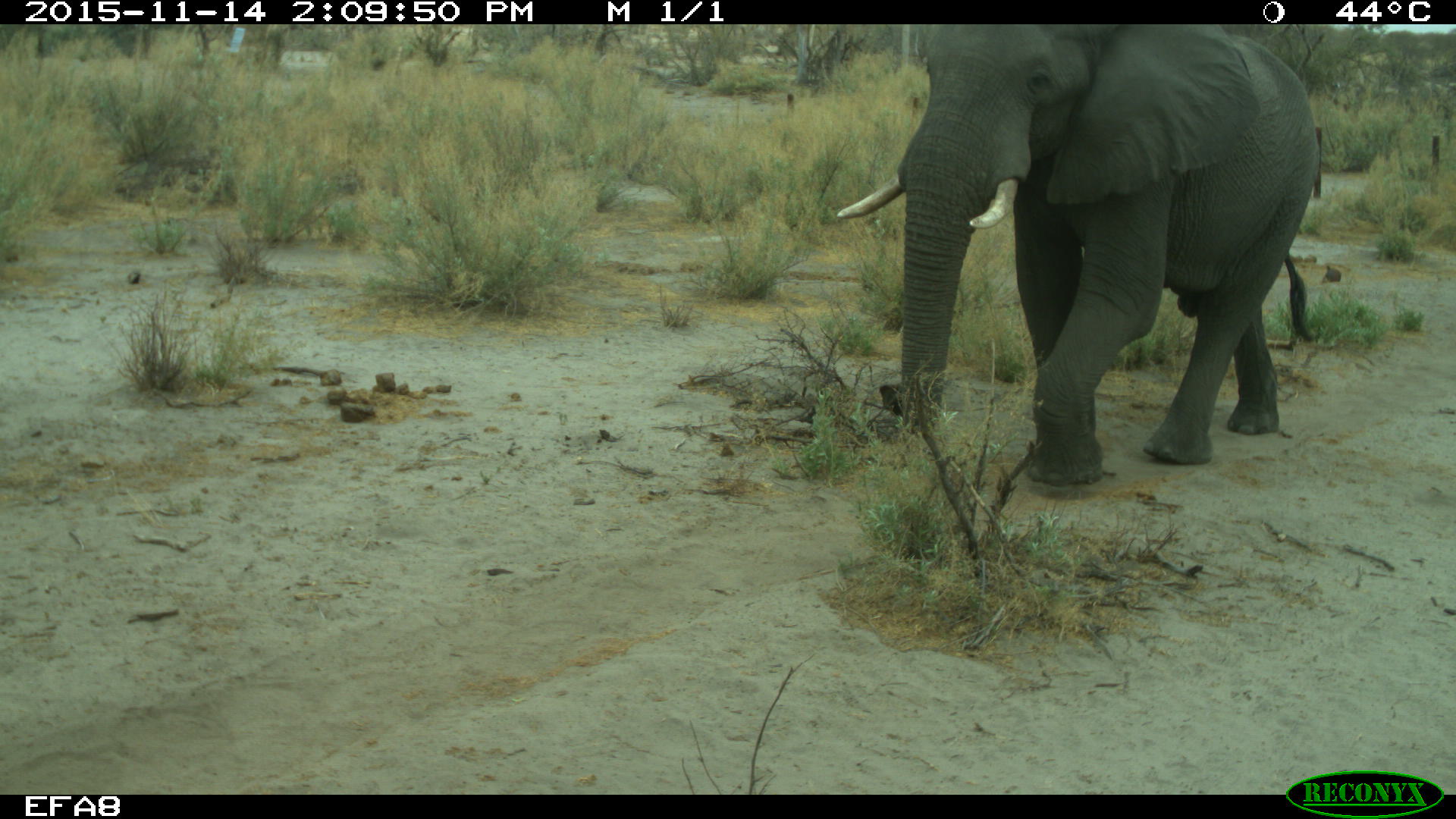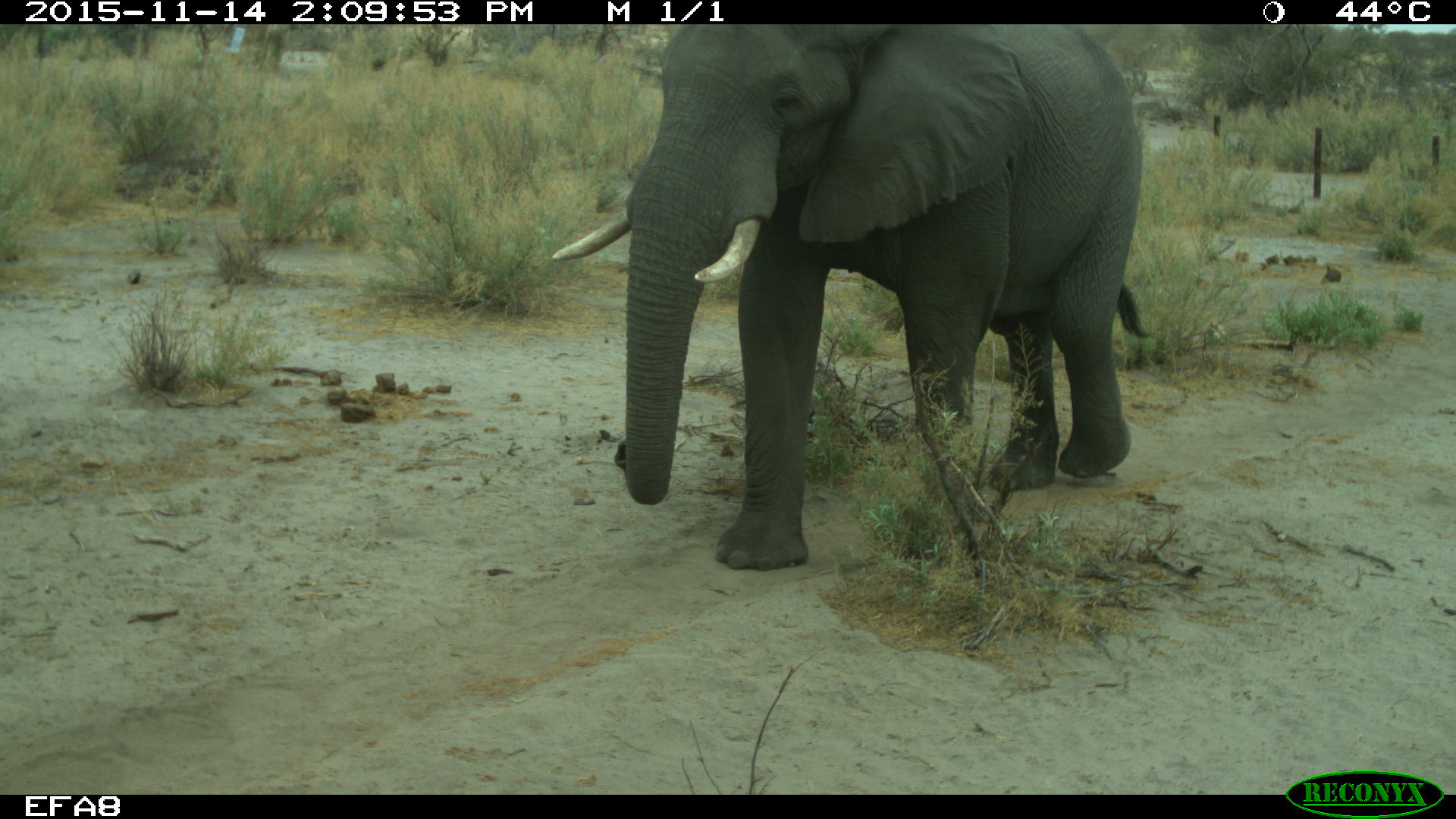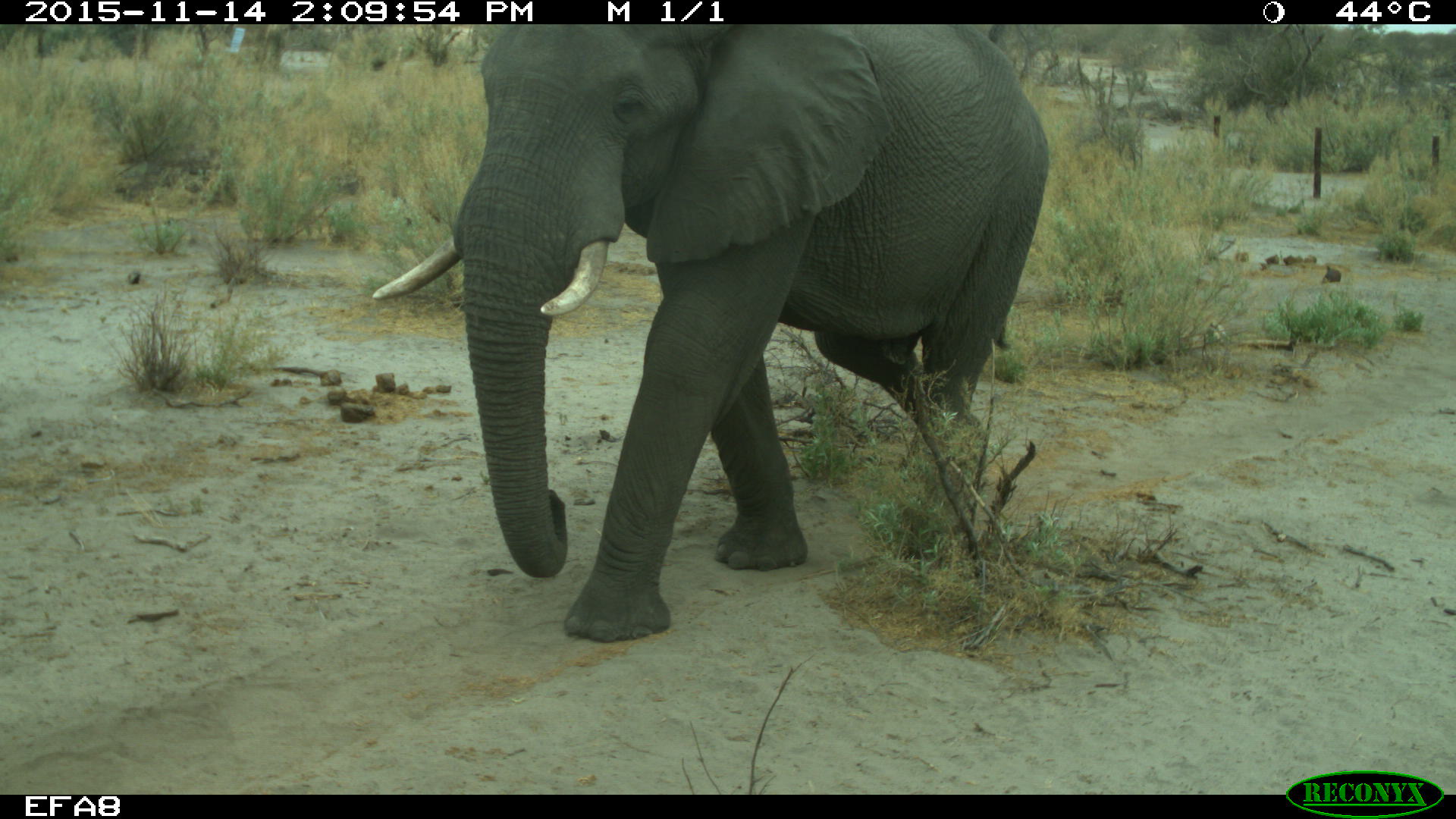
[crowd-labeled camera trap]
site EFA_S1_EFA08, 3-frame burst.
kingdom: Animalia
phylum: Chordata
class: Mammalia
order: Proboscidea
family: Elephantidae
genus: Loxodonta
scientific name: Loxodonta africana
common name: african bush elephant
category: elephant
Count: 1.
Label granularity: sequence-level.